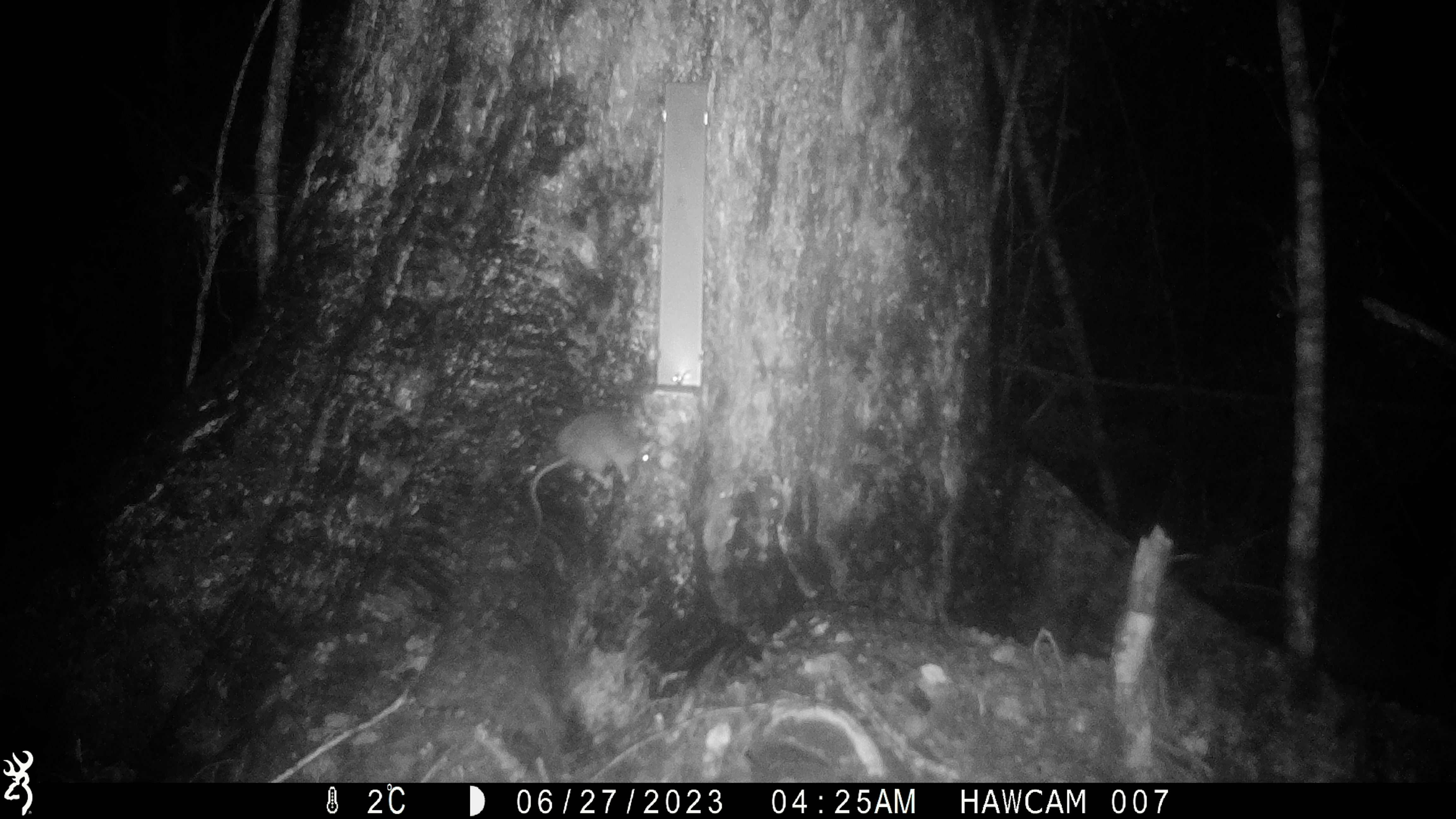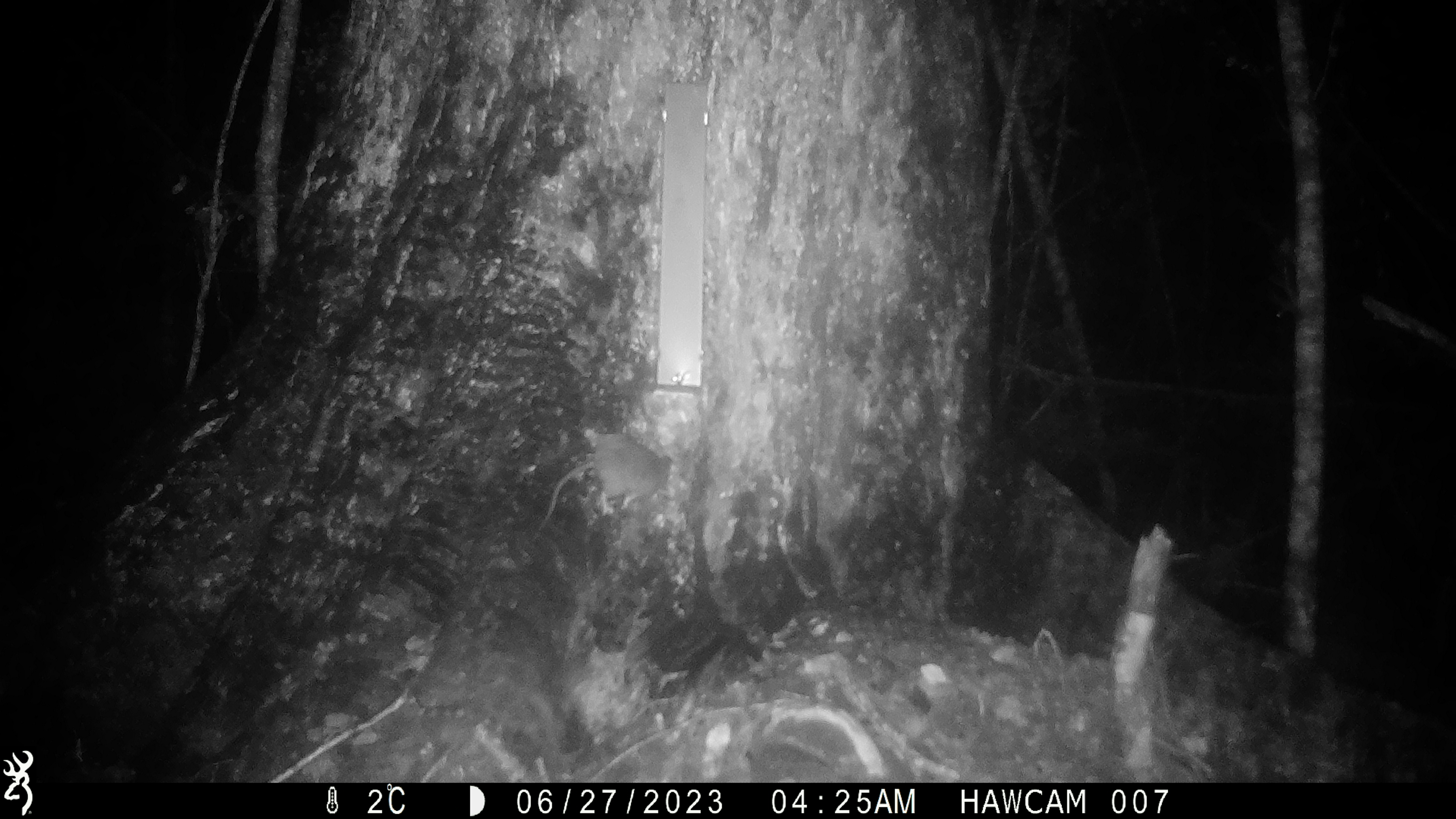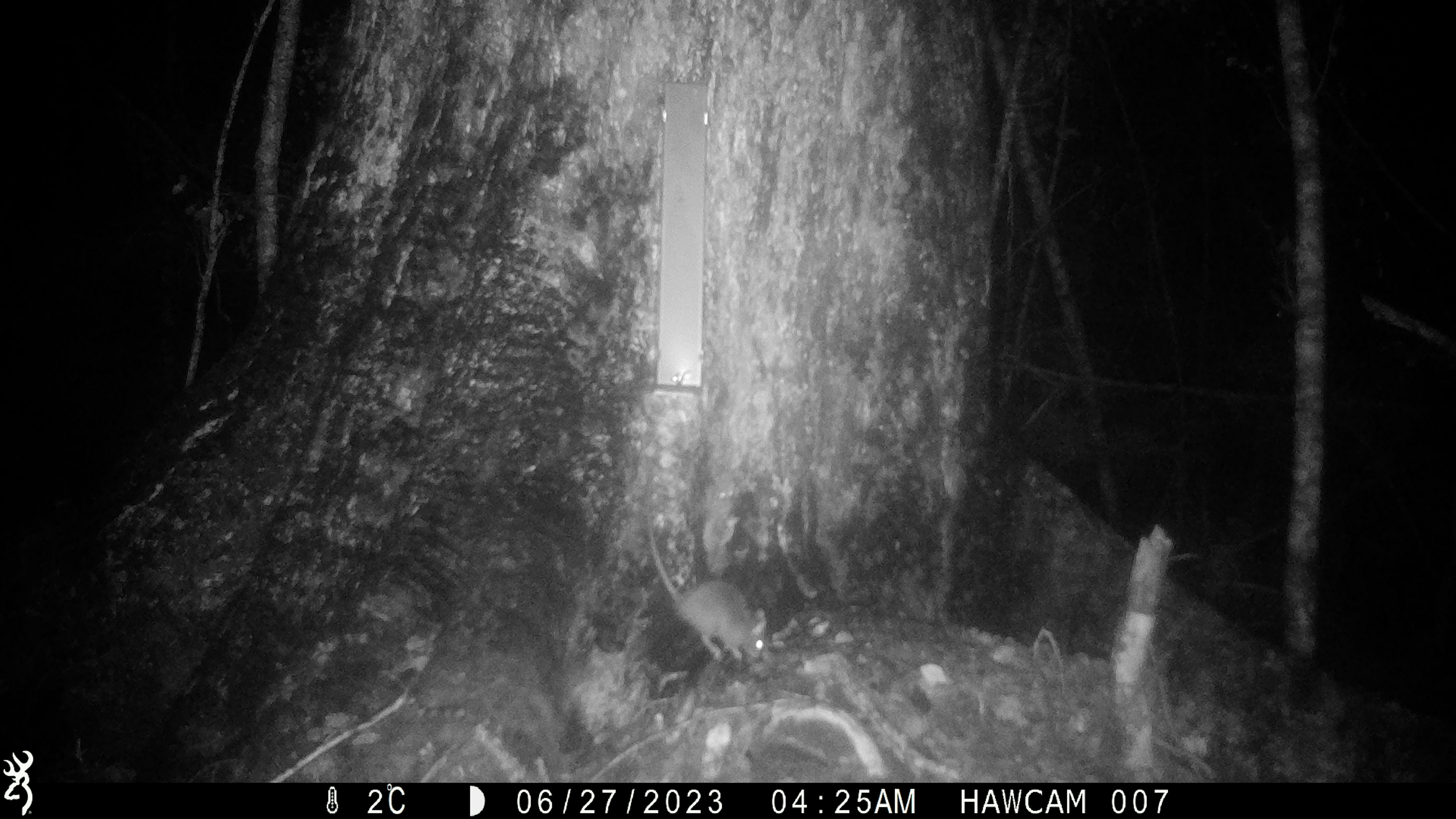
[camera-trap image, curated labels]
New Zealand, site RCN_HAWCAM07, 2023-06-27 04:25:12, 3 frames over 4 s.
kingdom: Animalia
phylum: Chordata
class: Mammalia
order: Rodentia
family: Muridae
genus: Rattus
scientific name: Rattus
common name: rat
Rat (Rattus).